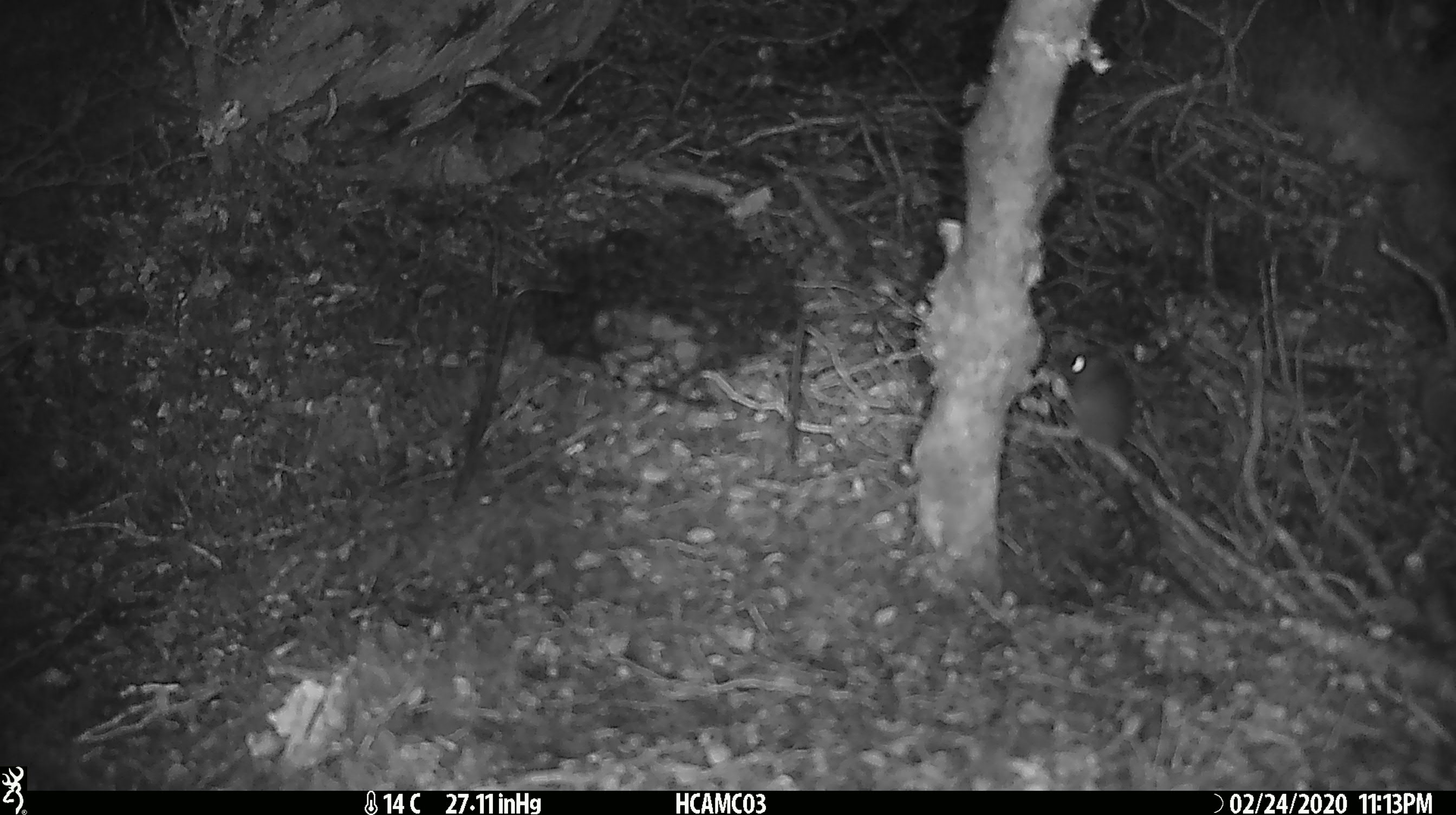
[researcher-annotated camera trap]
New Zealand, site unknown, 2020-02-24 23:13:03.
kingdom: Animalia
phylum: Chordata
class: Mammalia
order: Rodentia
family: Muridae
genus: Mus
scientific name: Mus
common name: mouse